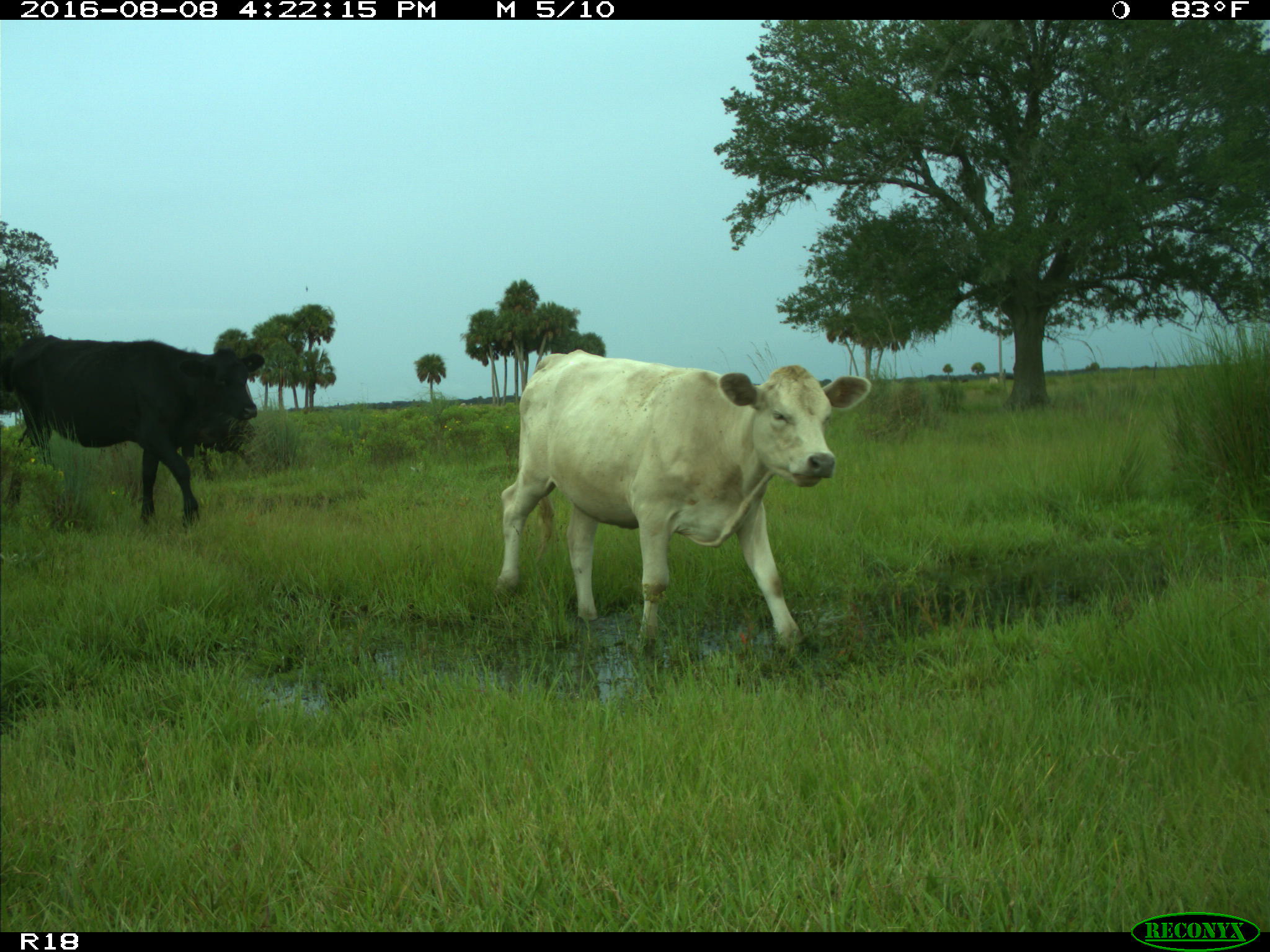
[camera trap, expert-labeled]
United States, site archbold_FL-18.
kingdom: Animalia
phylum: Chordata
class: Mammalia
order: Artiodactyla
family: Bovidae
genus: Bos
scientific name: Bos taurus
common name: domestic cow